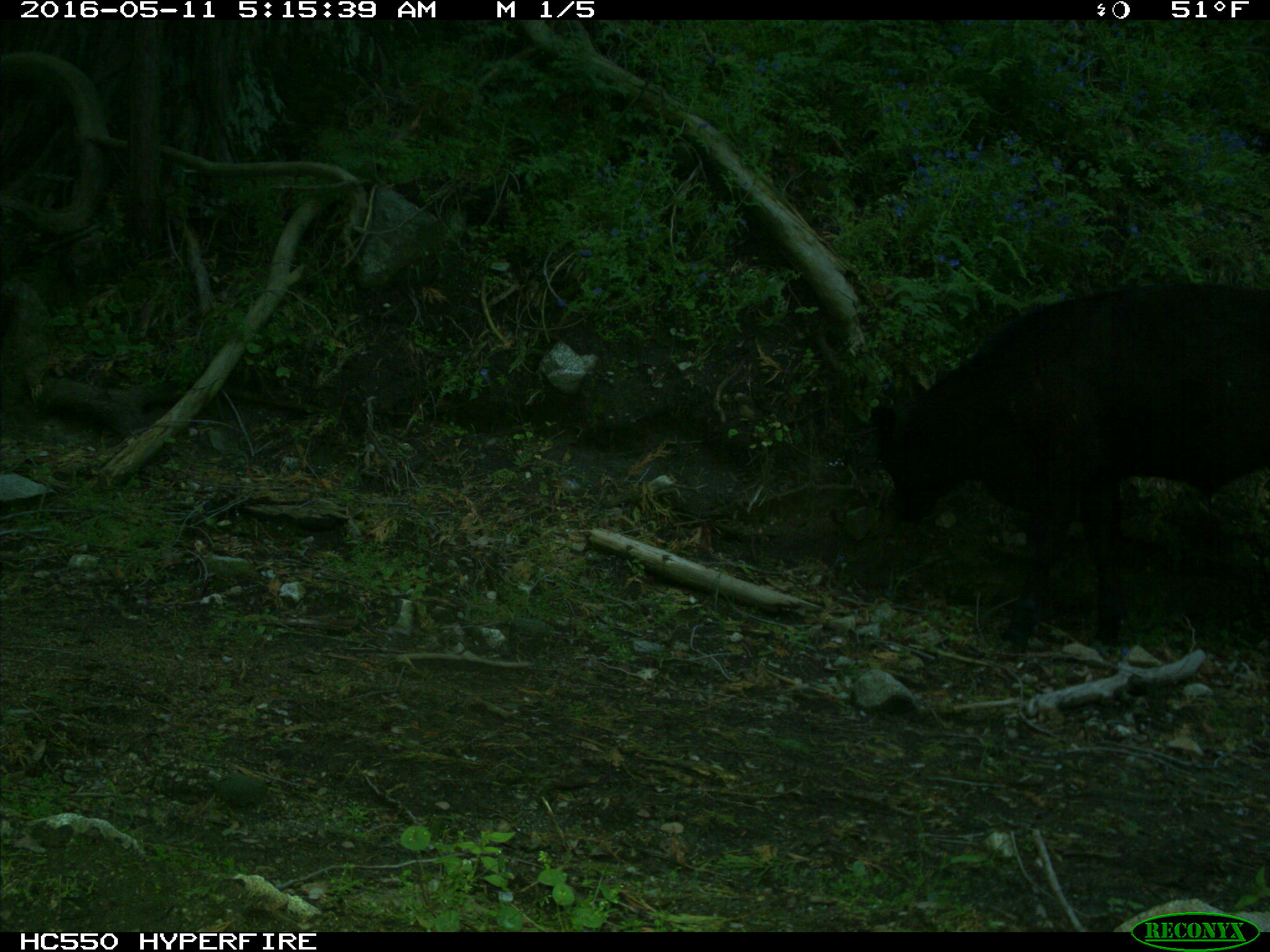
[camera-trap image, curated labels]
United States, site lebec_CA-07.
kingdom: Animalia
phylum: Chordata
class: Mammalia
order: Artiodactyla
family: Bovidae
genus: Bos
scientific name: Bos taurus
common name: domestic cow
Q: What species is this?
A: Bos taurus (domestic cow).